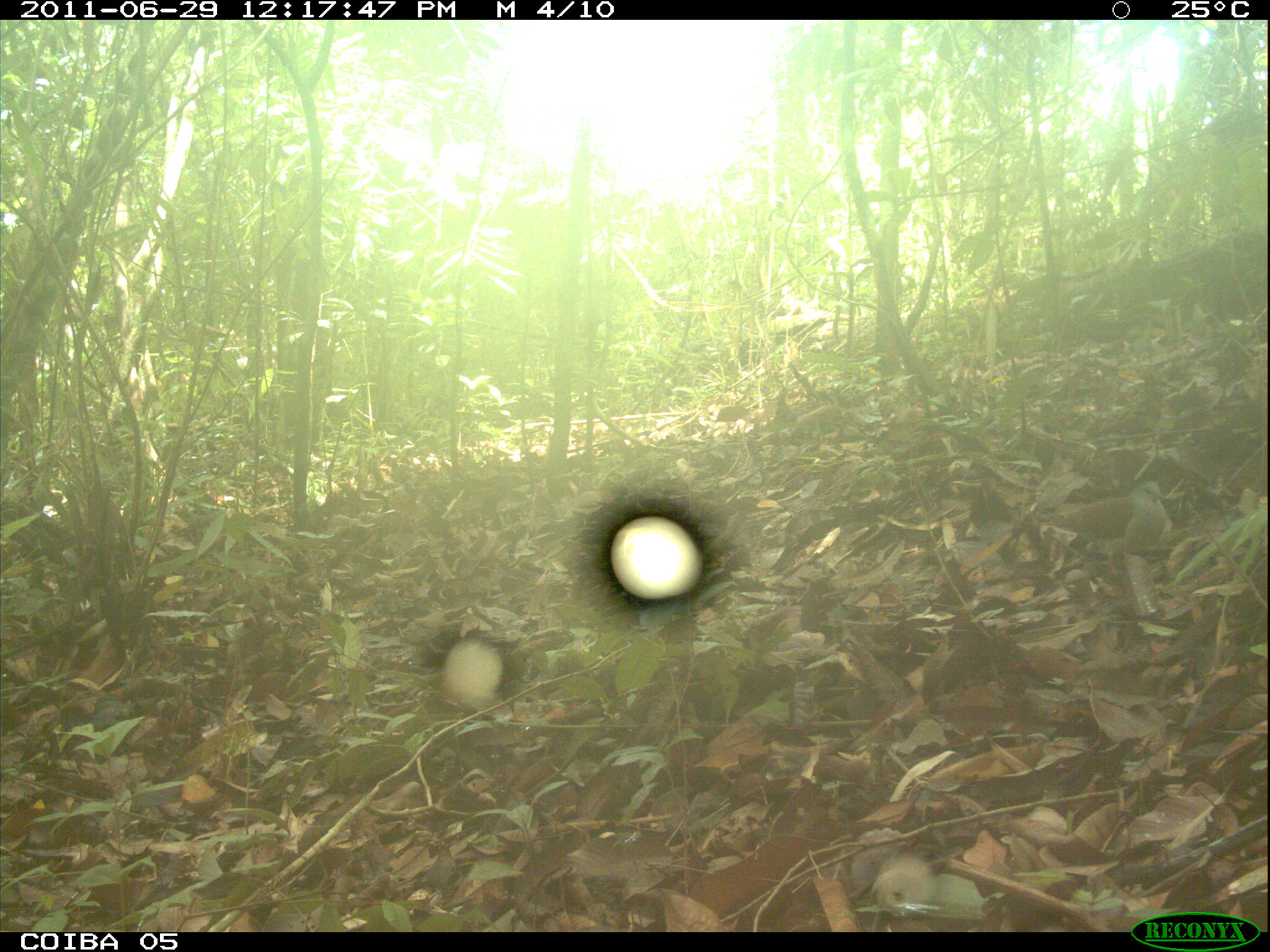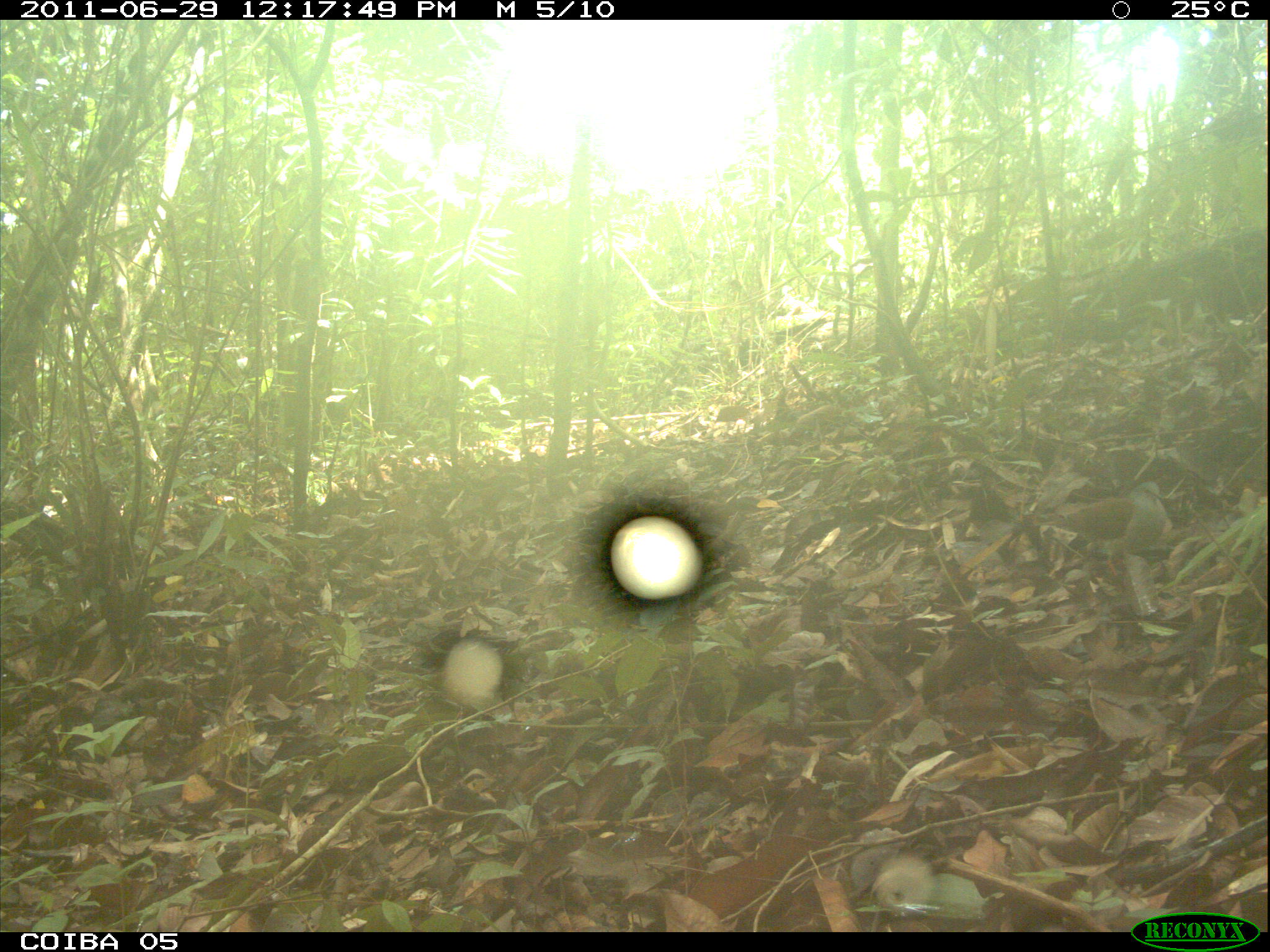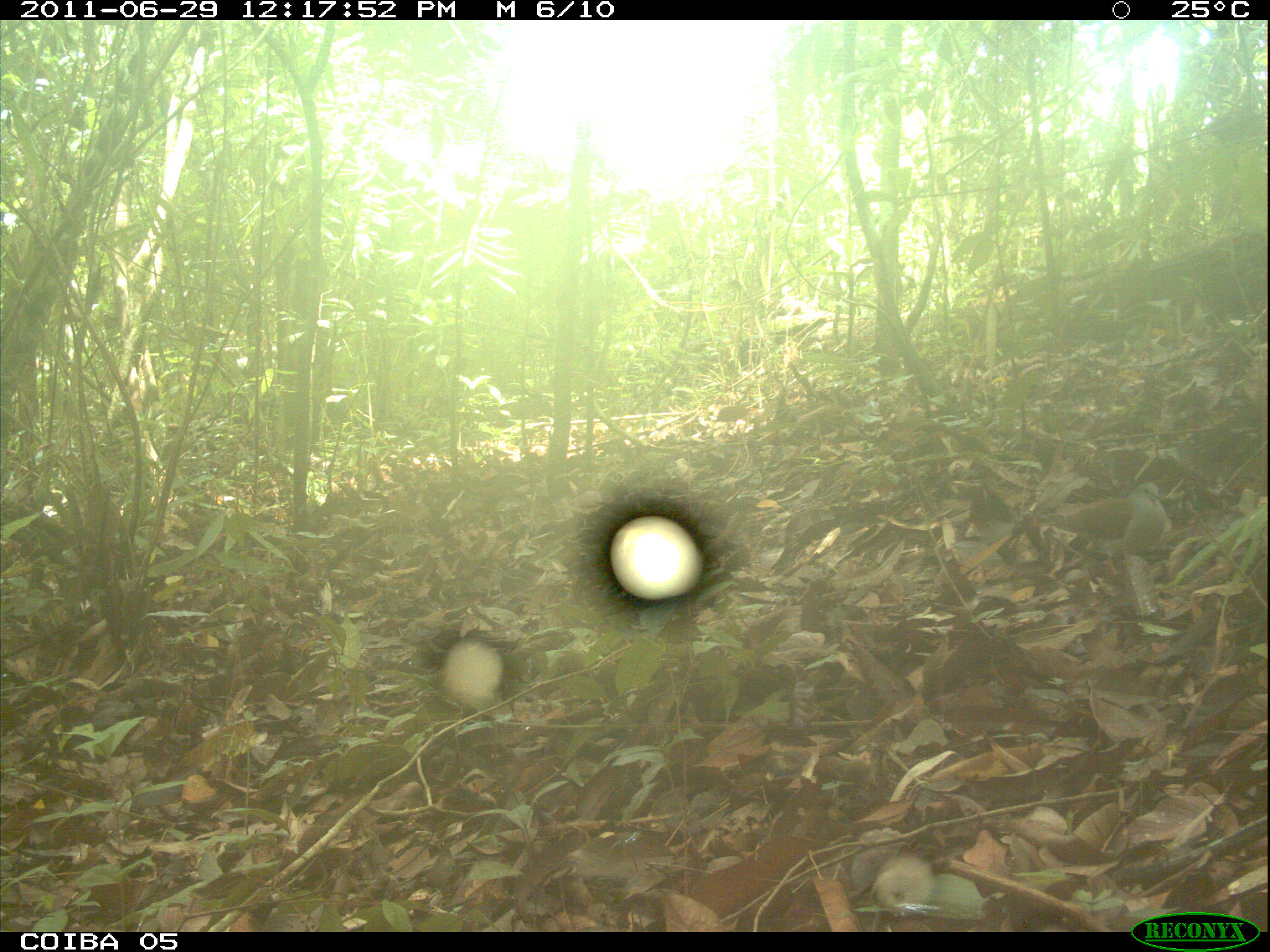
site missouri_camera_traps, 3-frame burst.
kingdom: Animalia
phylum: Chordata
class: Aves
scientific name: Aves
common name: bird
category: bird spec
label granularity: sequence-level